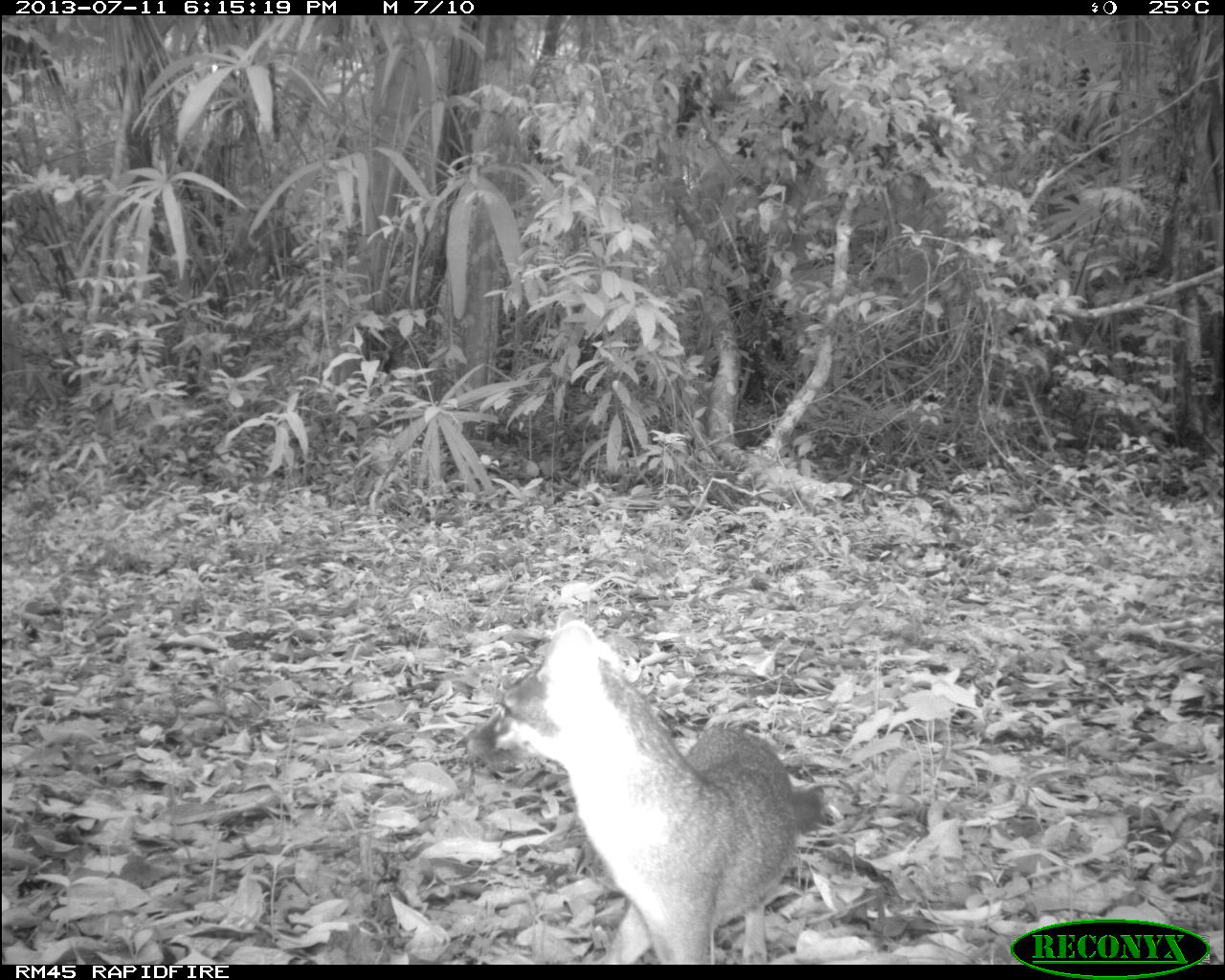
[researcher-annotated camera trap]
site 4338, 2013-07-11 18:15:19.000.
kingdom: Animalia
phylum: Chordata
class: Mammalia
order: Carnivora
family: Canidae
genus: Urocyon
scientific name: Urocyon cinereoargenteus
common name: gray fox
Urocyon cinereoargenteus (gray fox), count 1.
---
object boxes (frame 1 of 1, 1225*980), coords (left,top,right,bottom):
urocyon cinereoargenteus: (468,609,823,960)